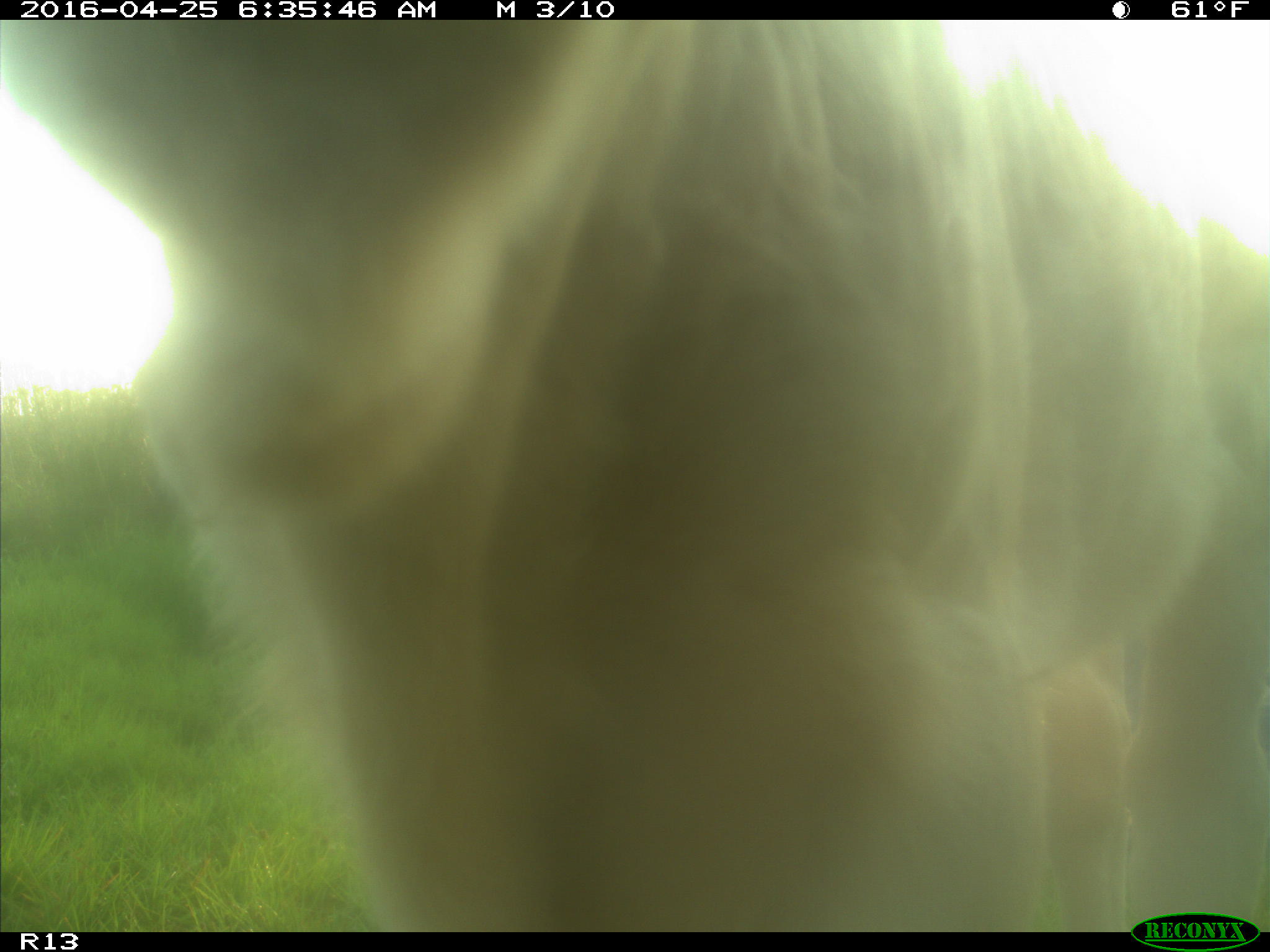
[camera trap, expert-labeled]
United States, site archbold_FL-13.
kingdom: Animalia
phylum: Chordata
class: Mammalia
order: Artiodactyla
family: Bovidae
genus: Bos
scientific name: Bos taurus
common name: domestic cow